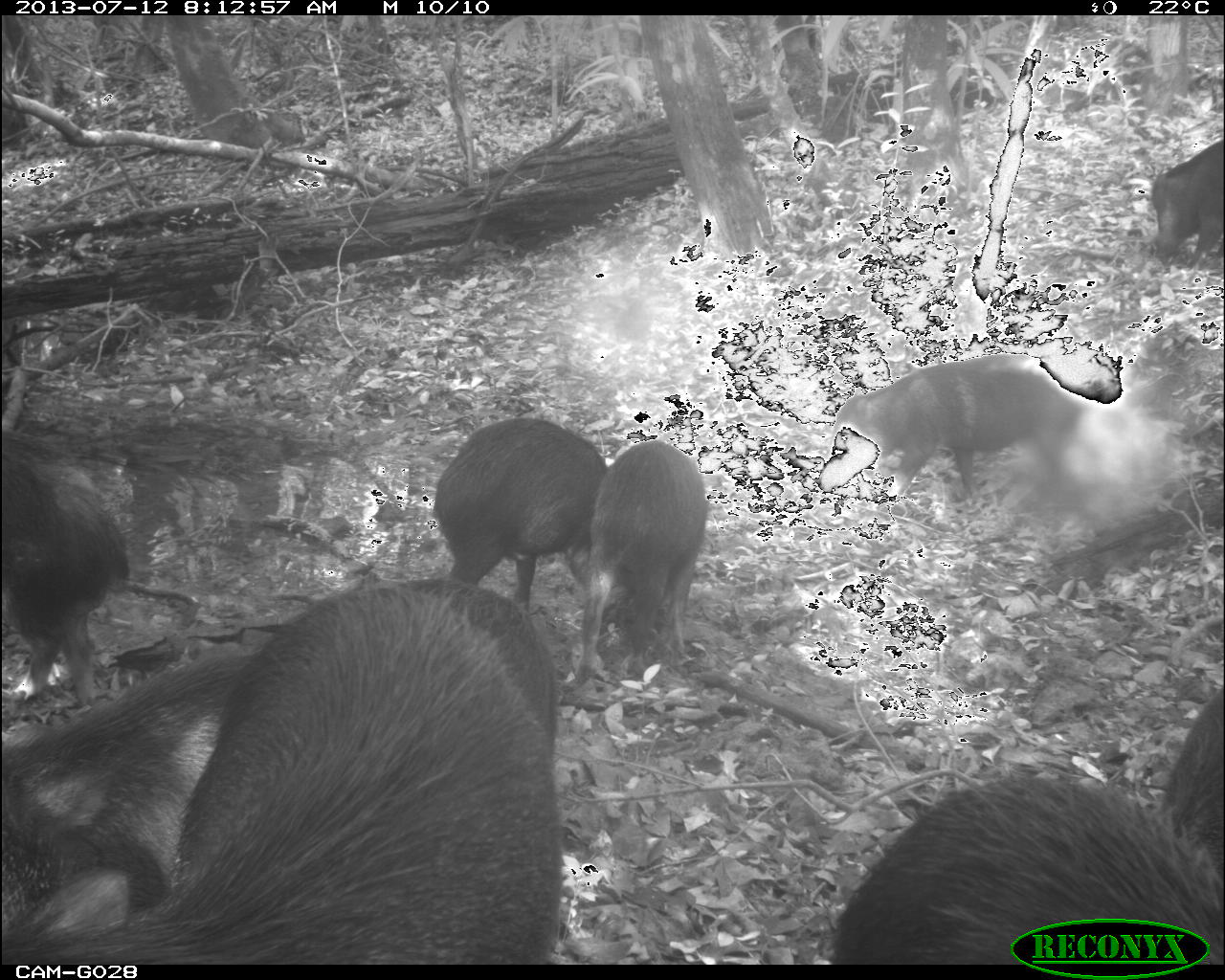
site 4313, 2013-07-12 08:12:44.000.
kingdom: Animalia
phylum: Chordata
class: Mammalia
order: Artiodactyla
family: Tayassuidae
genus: Tayassu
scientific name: Tayassu pecari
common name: white-lipped peccary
Tayassu pecari (white-lipped peccary), count 20.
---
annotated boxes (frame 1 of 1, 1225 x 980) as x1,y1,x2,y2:
tayassu pecari: 0,571,565,963; 819,770,1225,962; 0,652,261,930; 814,343,1124,506; 560,436,709,693; 0,426,127,706; 428,415,608,604; 1160,680,1225,880; 1146,126,1225,271